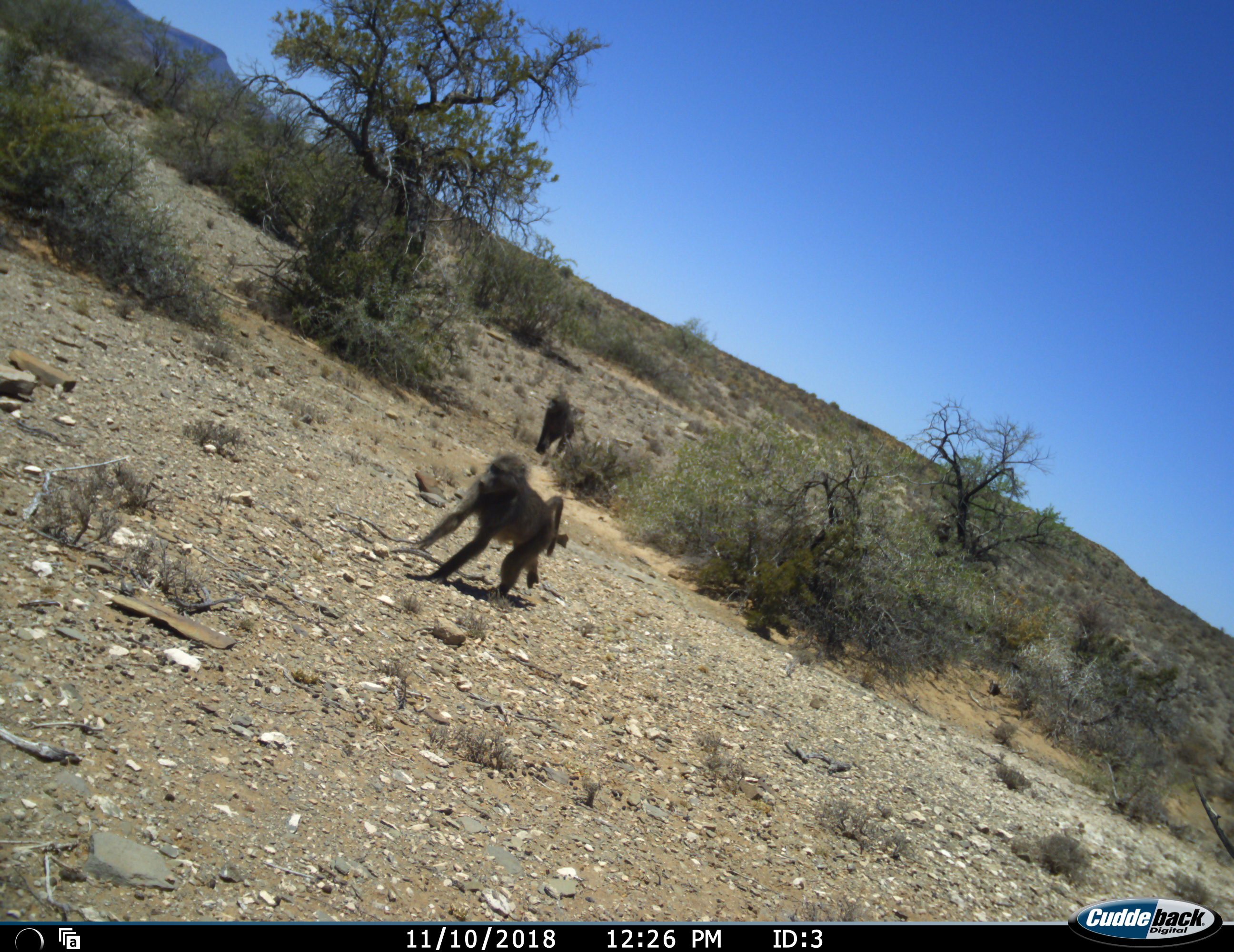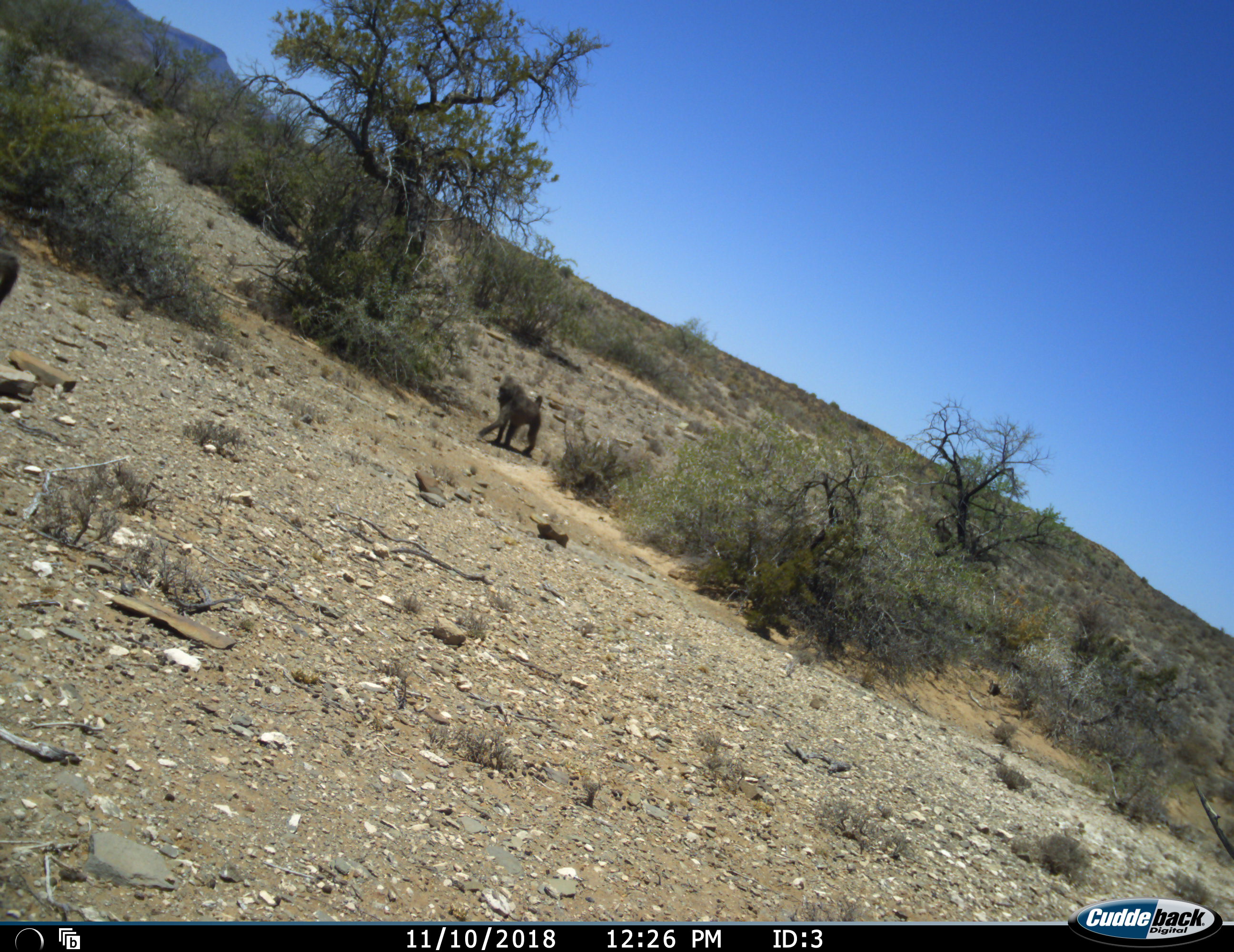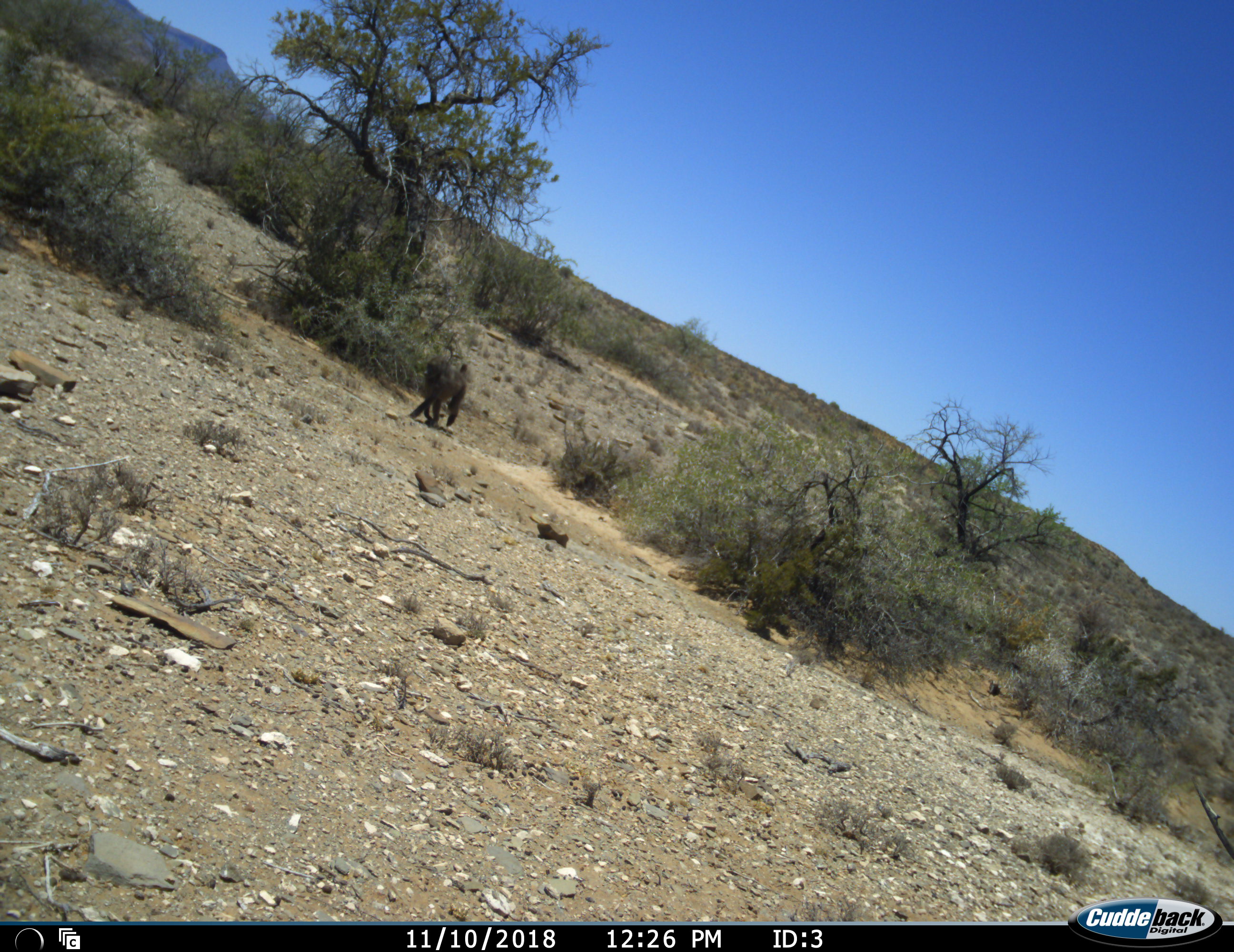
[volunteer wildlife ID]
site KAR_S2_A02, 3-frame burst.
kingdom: Animalia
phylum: Chordata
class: Mammalia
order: Primates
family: Cercopithecidae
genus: Papio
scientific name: Papio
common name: baboon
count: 3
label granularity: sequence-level